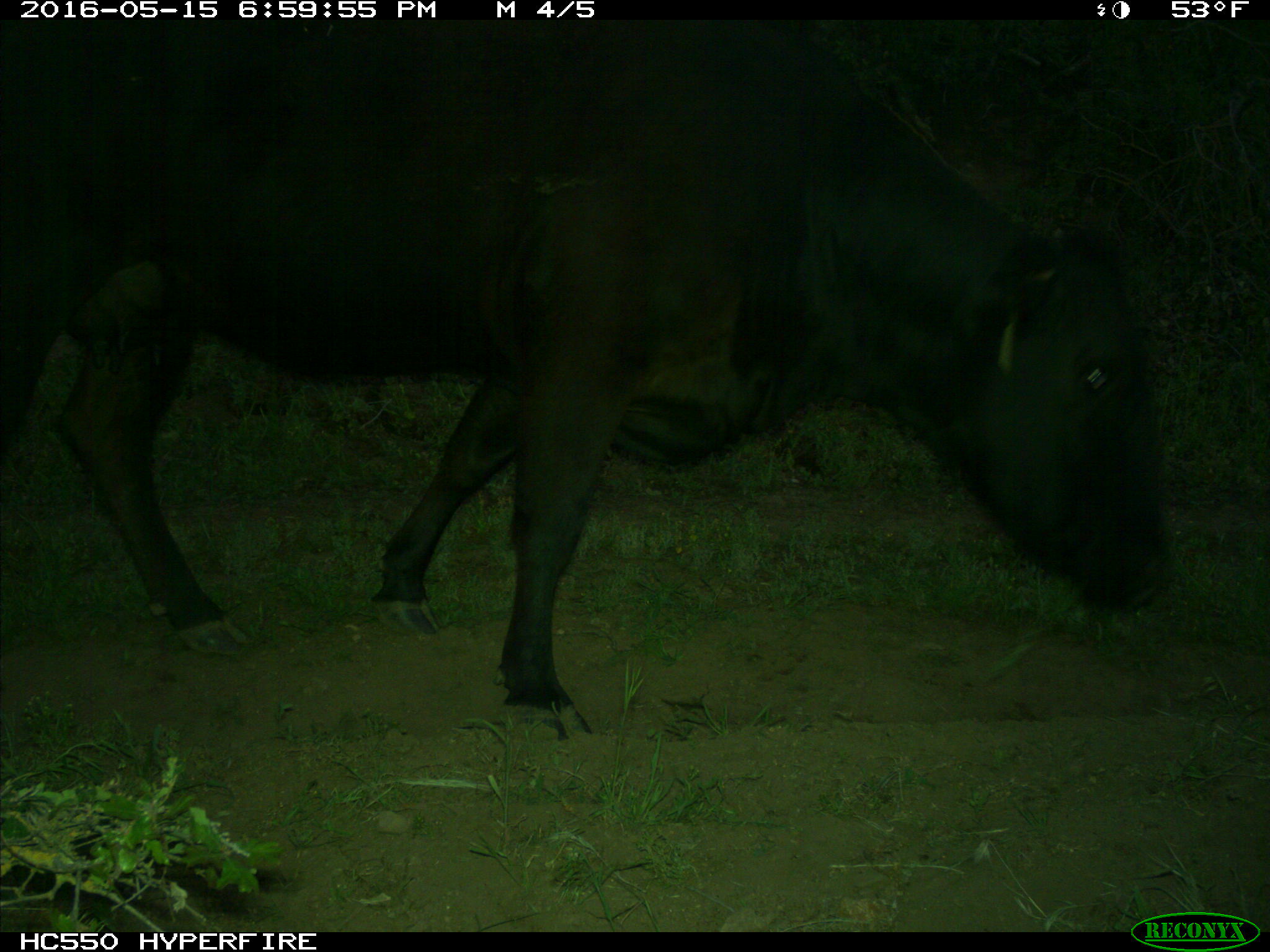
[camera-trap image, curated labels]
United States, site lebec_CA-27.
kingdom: Animalia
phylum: Chordata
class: Mammalia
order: Artiodactyla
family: Bovidae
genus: Bos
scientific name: Bos taurus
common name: domestic cow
Bos taurus (domestic cow).